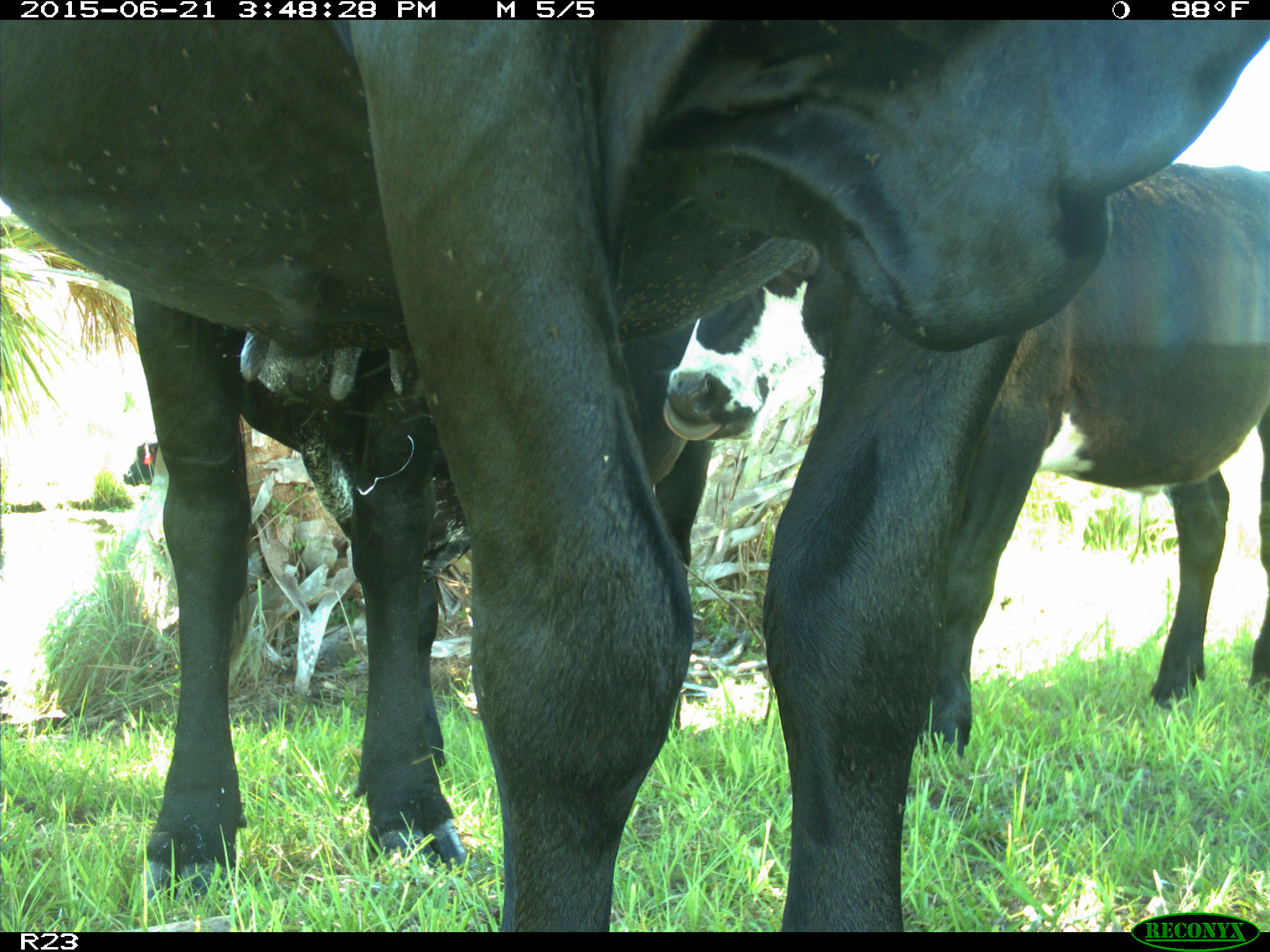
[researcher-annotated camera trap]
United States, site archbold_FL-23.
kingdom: Animalia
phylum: Chordata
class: Mammalia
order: Artiodactyla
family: Bovidae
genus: Bos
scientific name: Bos taurus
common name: domestic cow